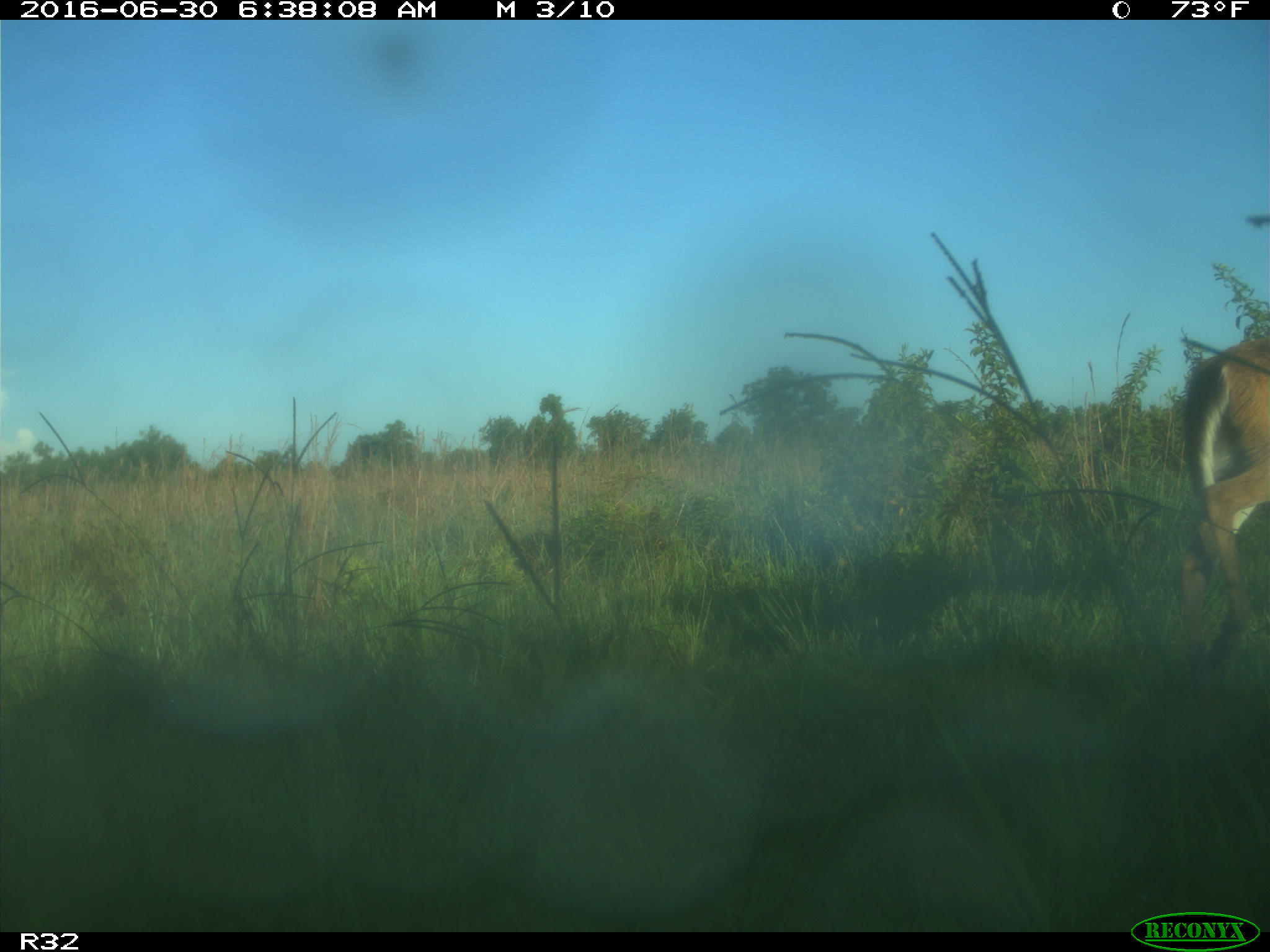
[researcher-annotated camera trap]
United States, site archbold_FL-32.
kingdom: Animalia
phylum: Chordata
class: Mammalia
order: Artiodactyla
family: Cervidae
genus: Odocoileus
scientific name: Odocoileus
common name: deer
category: unidentified deer